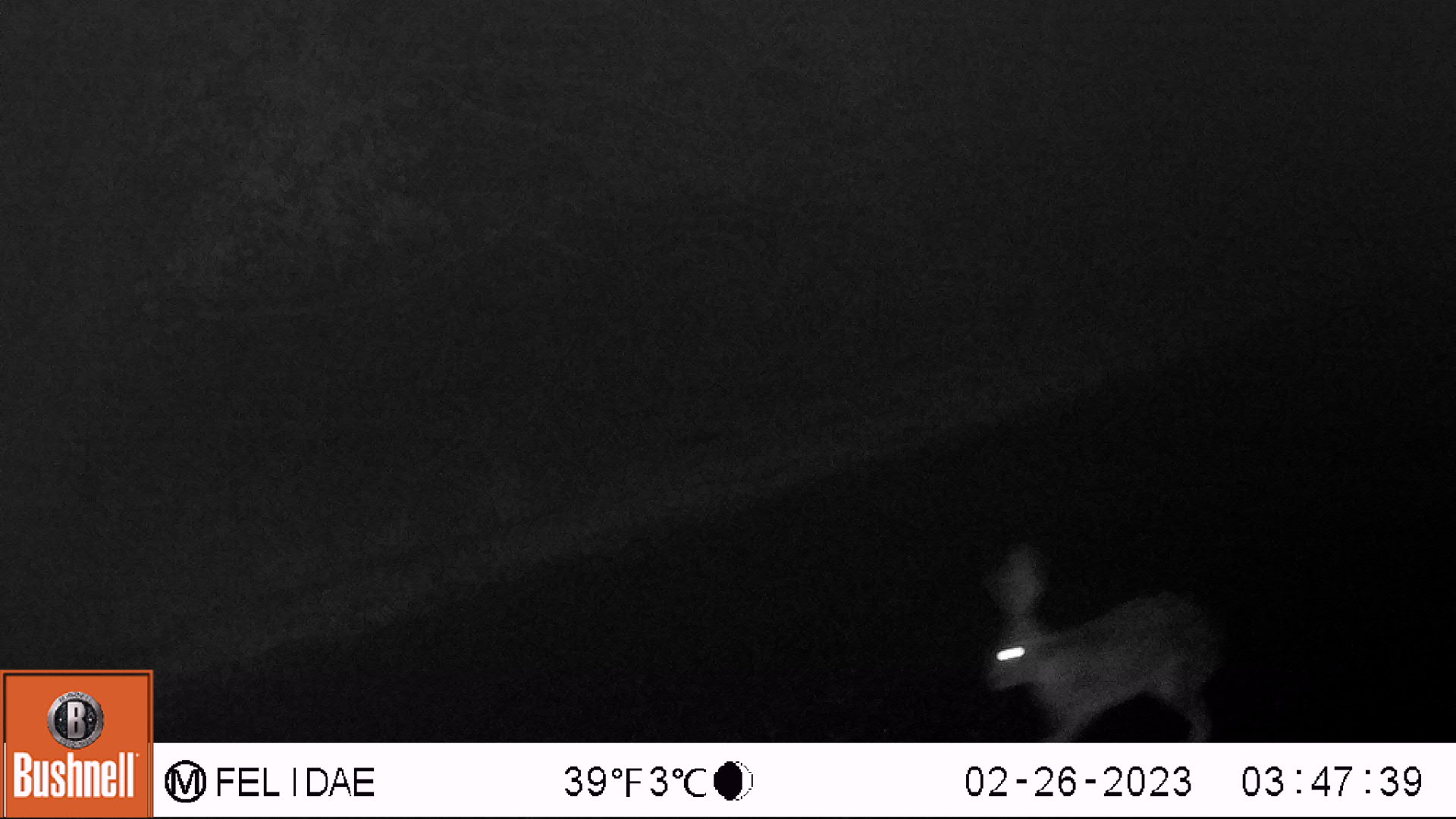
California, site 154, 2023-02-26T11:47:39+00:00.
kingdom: Animalia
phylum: Chordata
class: Mammalia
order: Lagomorpha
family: Leporidae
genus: Lepus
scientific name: Lepus californicus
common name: black-tailed jackrabbit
Black-tailed jackrabbit (Lepus californicus).